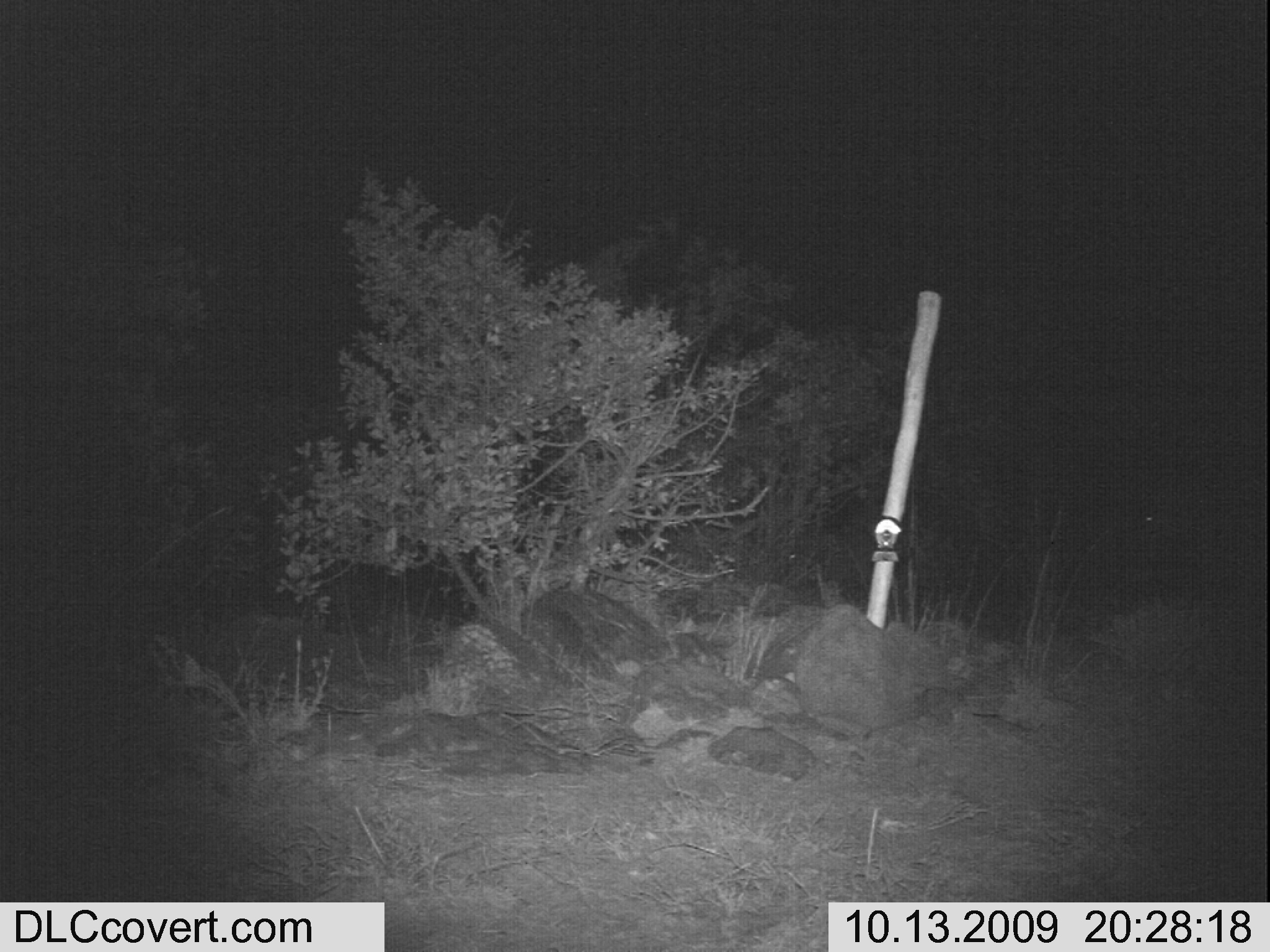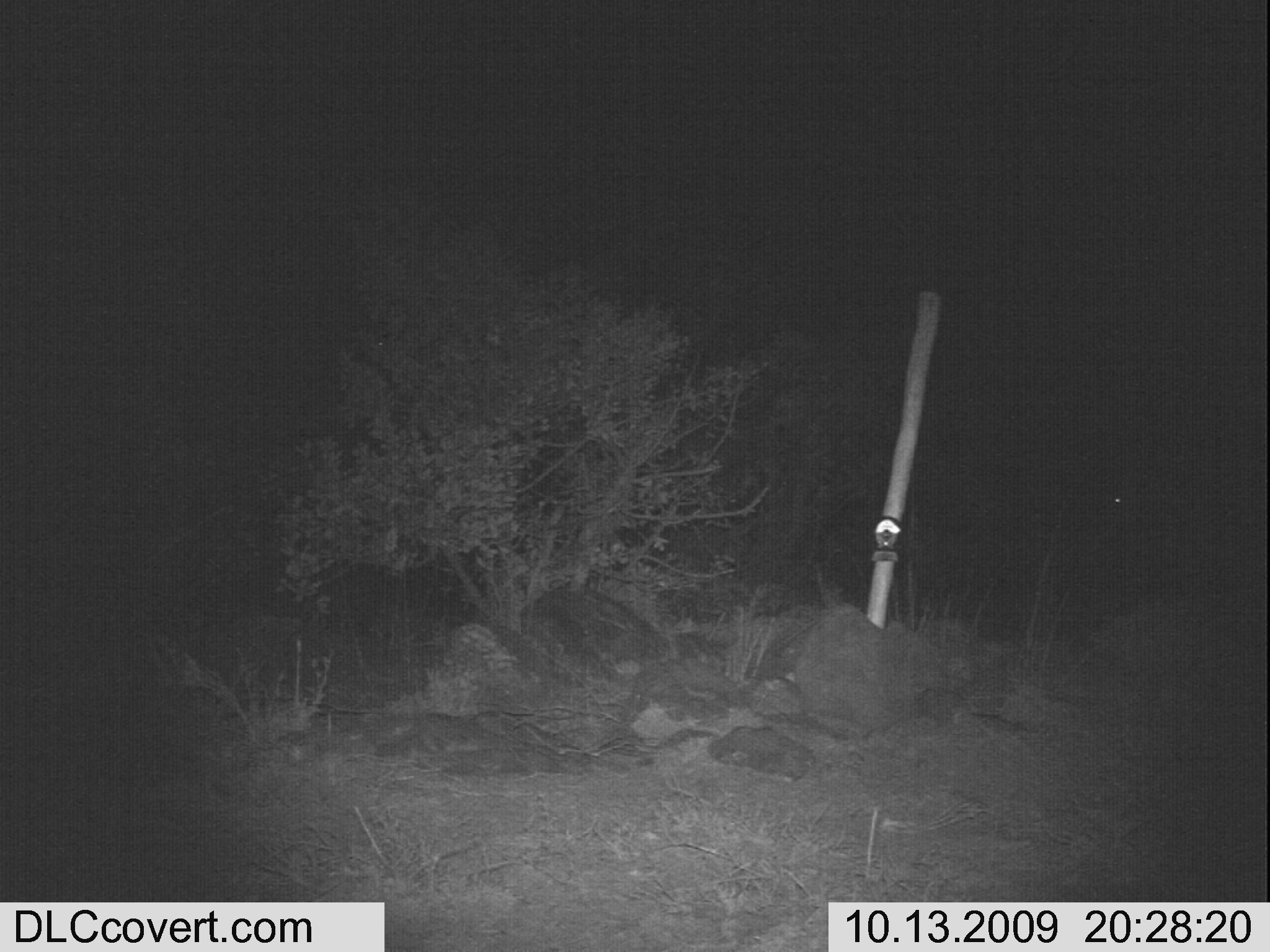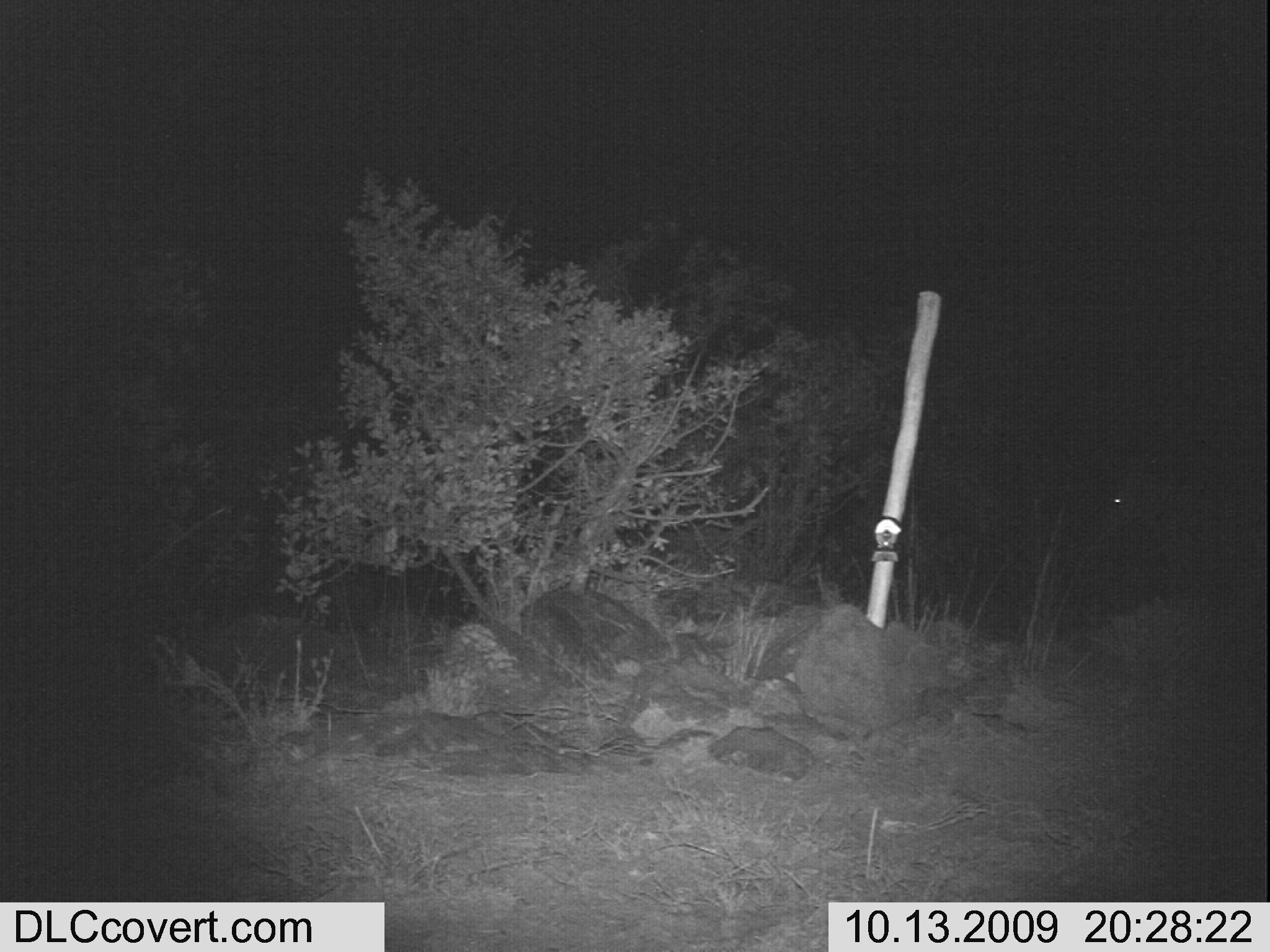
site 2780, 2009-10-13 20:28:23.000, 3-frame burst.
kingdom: Animalia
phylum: Chordata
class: Mammalia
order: Perissodactyla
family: Equidae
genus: Equus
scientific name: Equus quagga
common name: plains zebra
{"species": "Equus quagga (plains zebra)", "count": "1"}